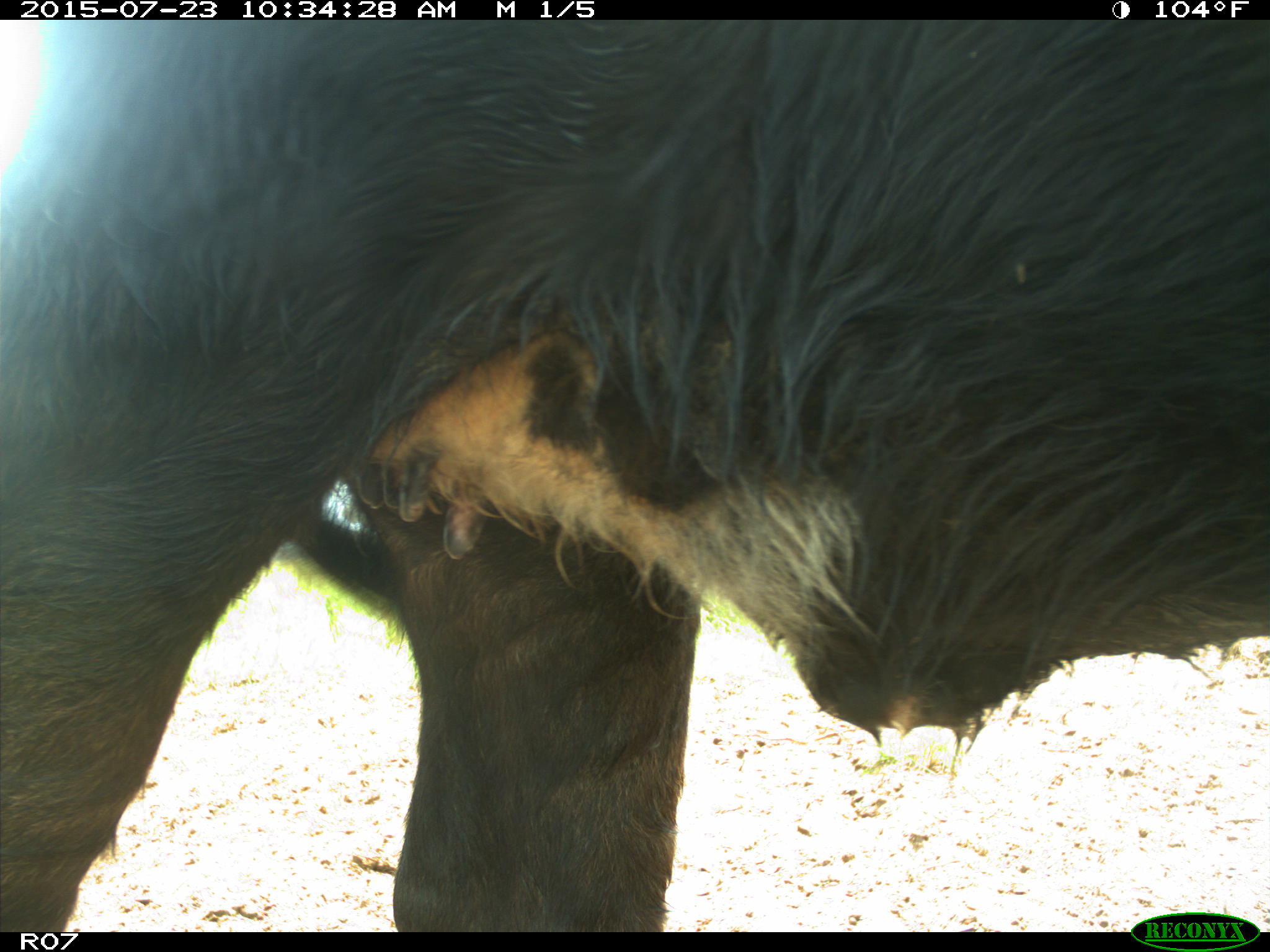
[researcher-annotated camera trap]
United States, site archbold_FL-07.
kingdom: Animalia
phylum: Chordata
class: Mammalia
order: Artiodactyla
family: Bovidae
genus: Bos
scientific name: Bos taurus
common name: domestic cow